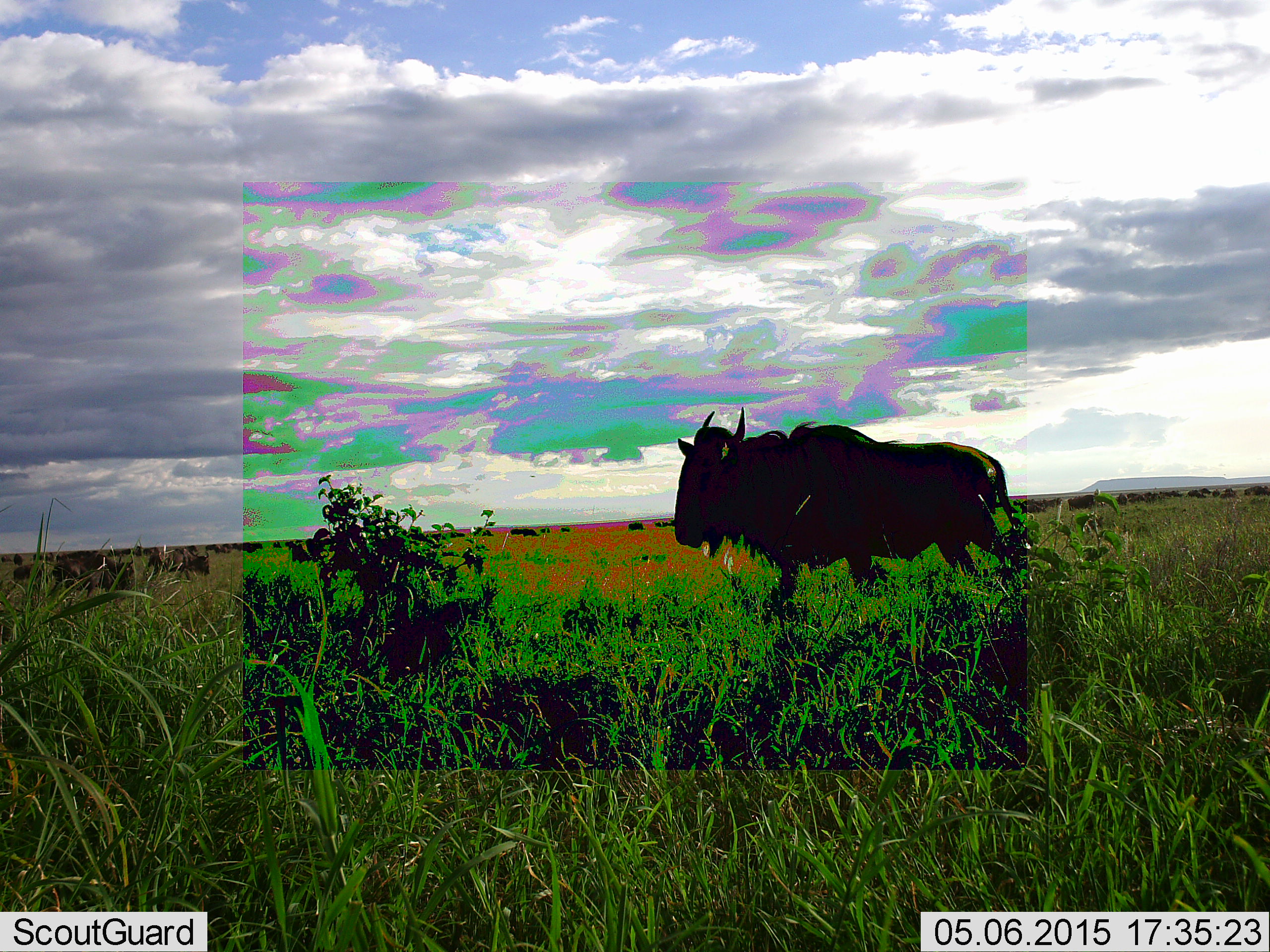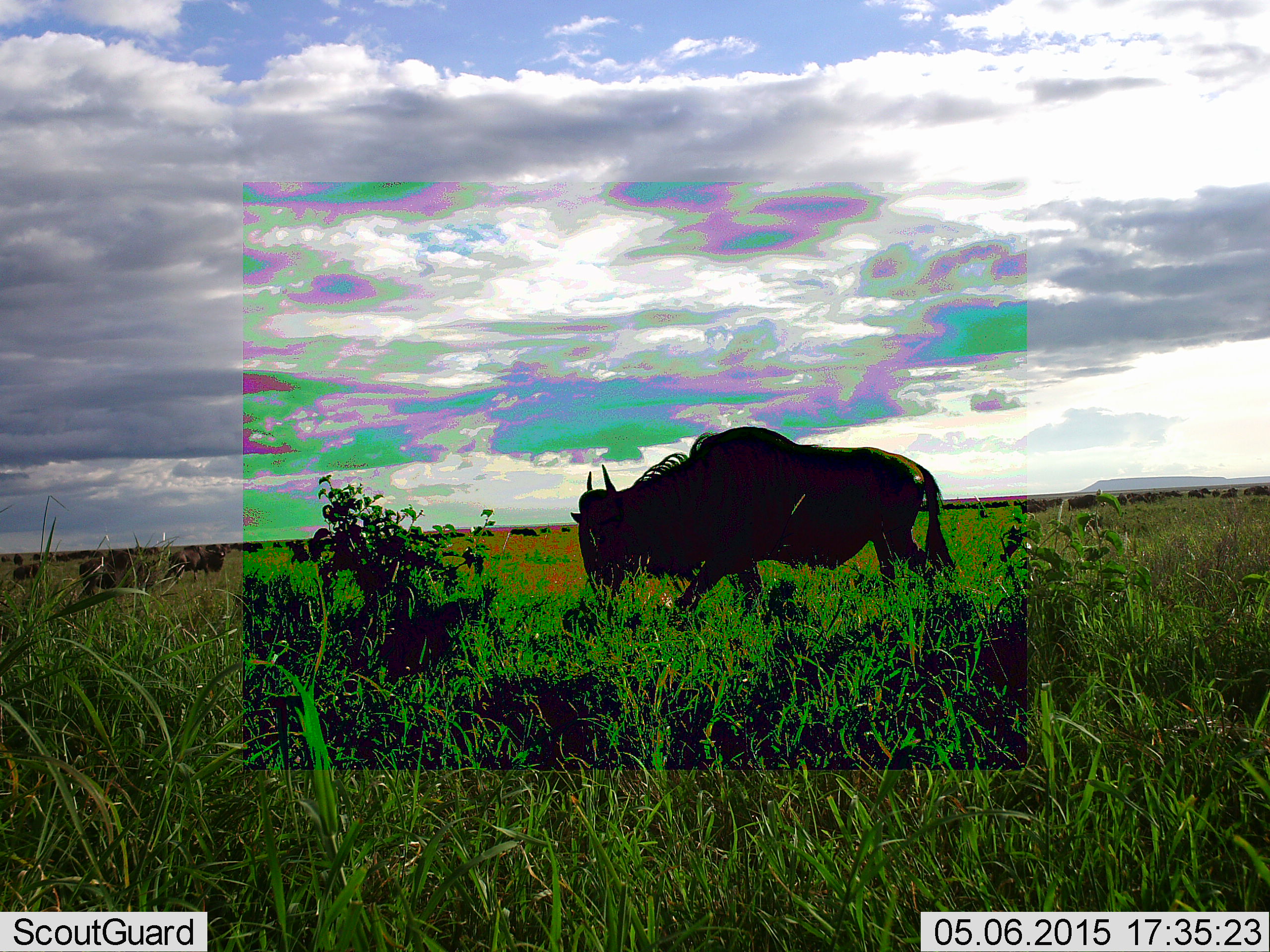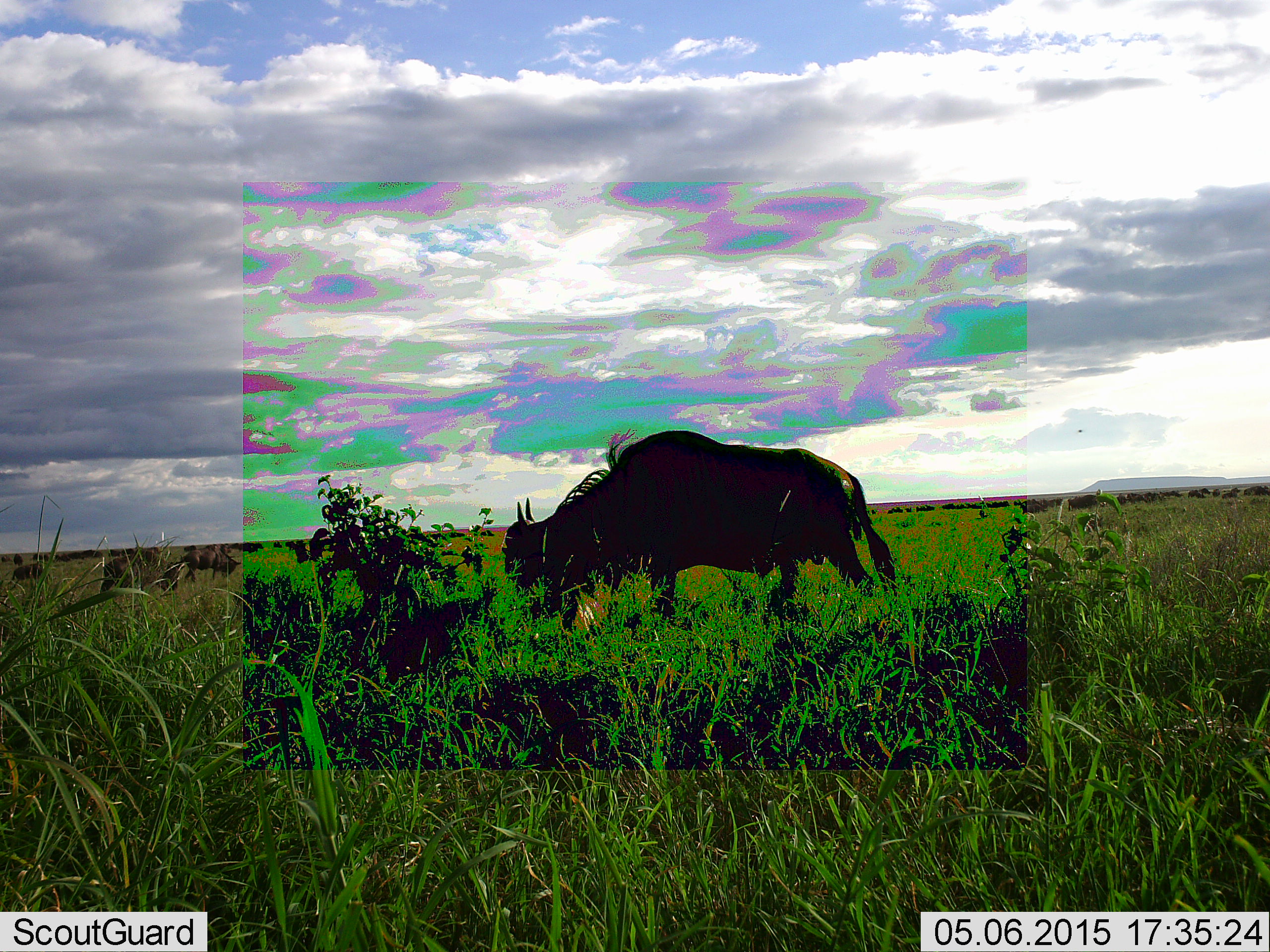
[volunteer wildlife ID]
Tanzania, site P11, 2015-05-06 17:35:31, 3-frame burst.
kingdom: Animalia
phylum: Chordata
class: Mammalia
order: Artiodactyla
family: Bovidae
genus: Connochaetes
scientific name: Connochaetes taurinus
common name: blue wildebeest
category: wildebeest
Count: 1.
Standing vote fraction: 10%.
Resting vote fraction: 0%.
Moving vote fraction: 80%.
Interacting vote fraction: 0%.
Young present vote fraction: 0%.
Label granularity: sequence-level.